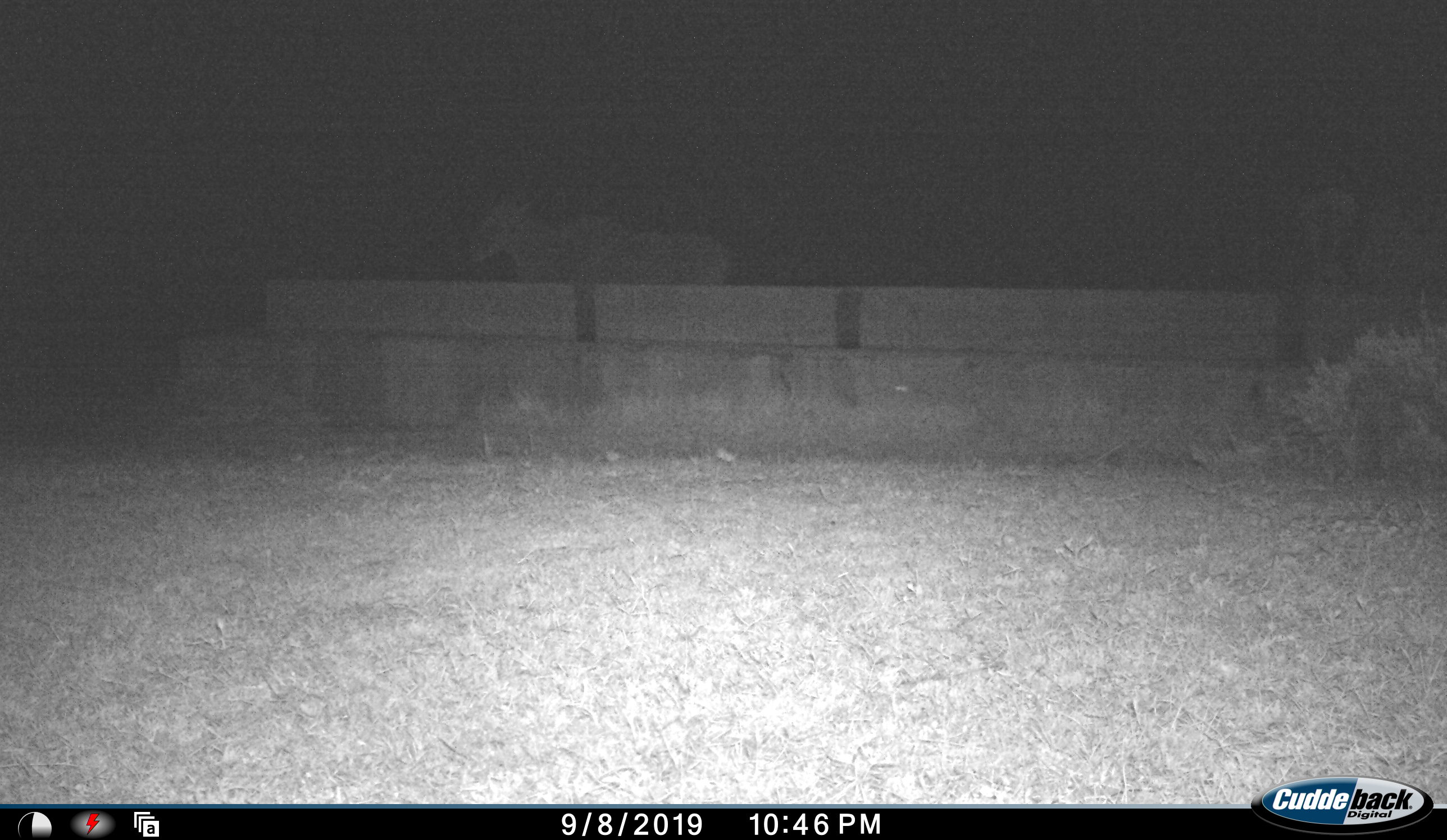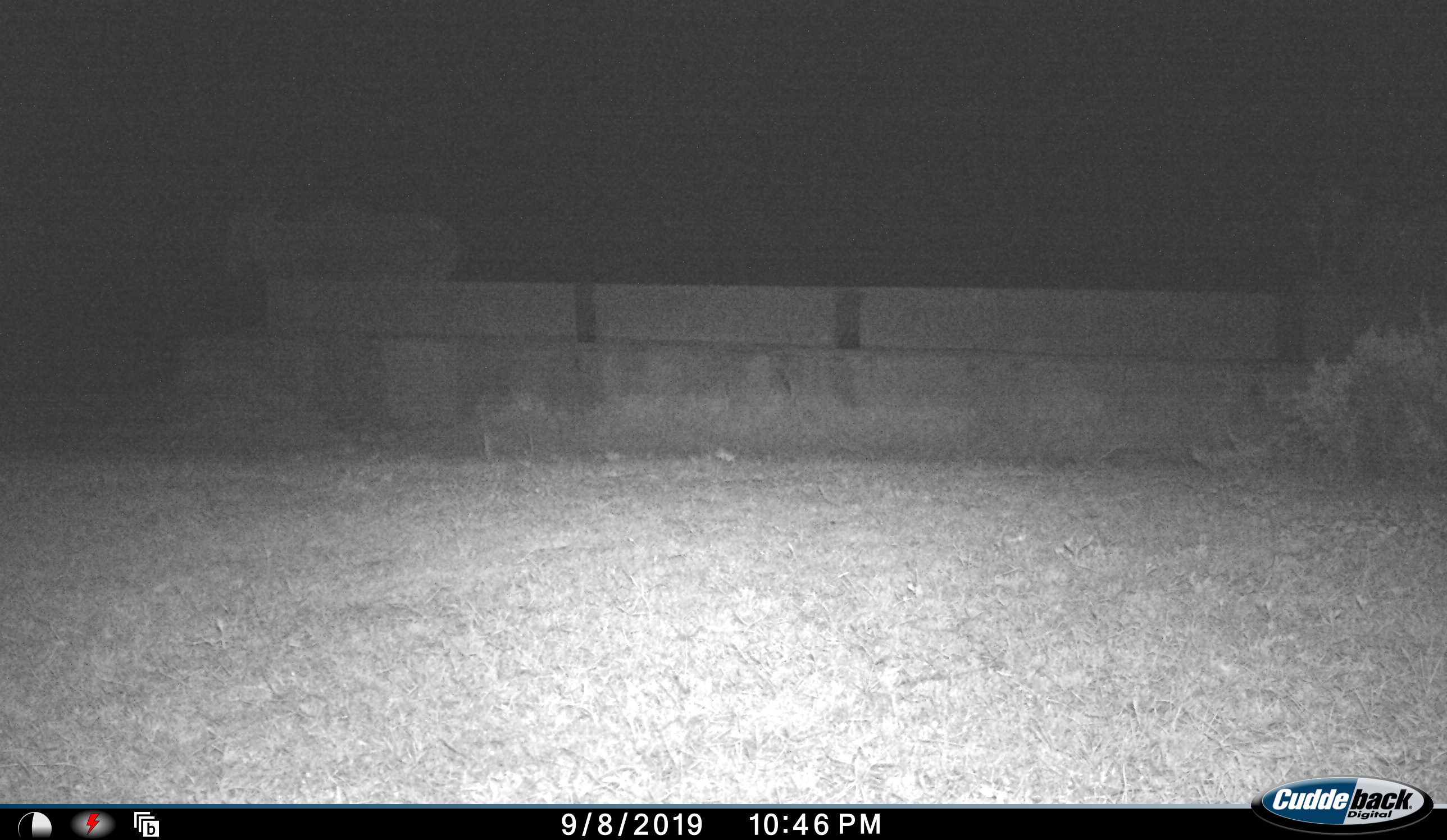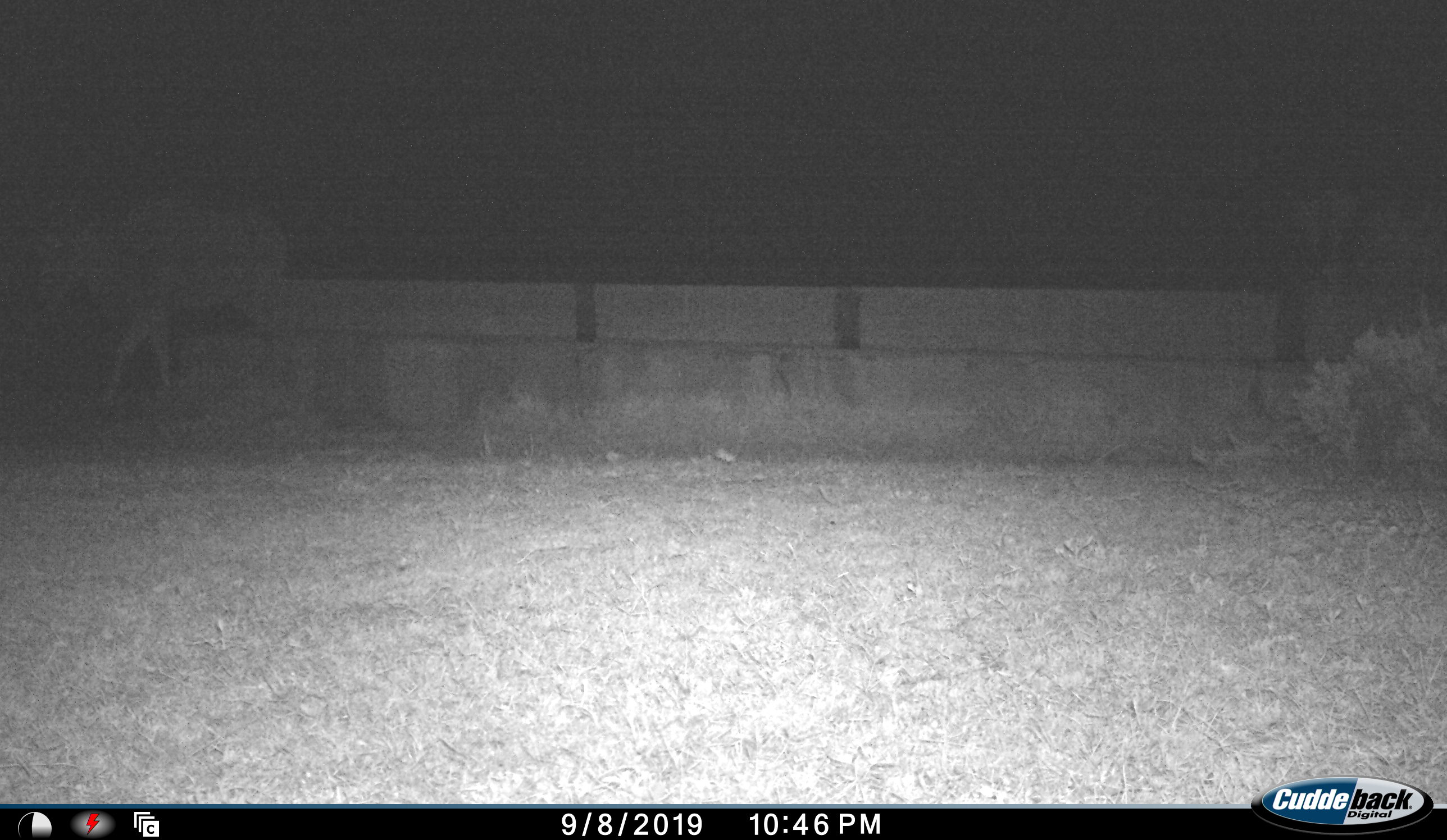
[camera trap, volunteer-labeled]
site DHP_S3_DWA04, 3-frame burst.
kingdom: Animalia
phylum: Chordata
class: Mammalia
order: Artiodactyla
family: Bovidae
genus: Tragelaphus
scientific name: Tragelaphus oryx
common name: eland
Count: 1.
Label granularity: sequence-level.